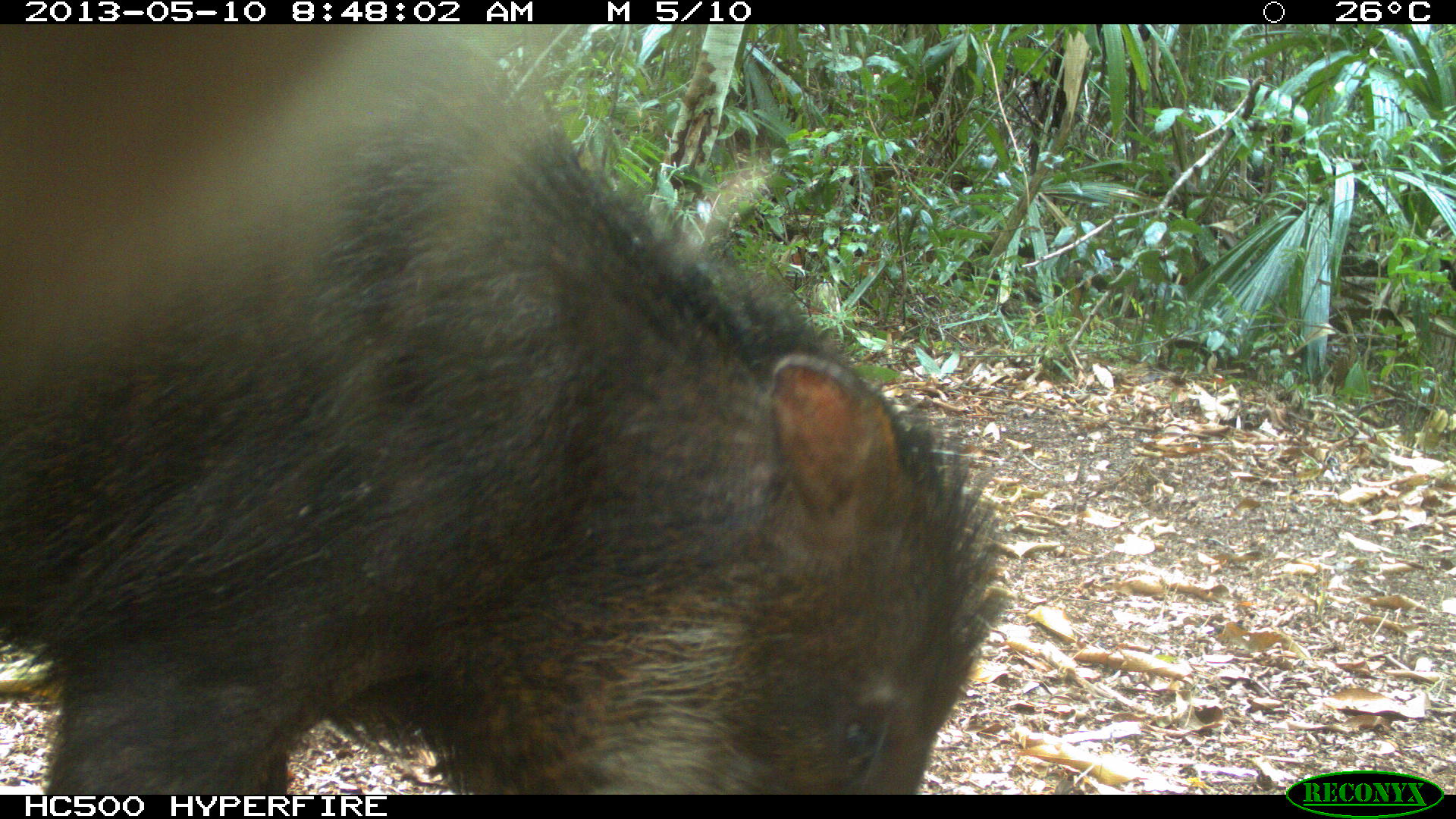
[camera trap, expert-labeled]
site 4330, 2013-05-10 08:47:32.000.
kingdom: Animalia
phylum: Chordata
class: Mammalia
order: Artiodactyla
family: Tayassuidae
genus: Tayassu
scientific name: Tayassu pecari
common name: white-lipped peccary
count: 4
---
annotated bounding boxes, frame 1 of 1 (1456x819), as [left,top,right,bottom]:
tayassu pecari: [0,24,1010,795]